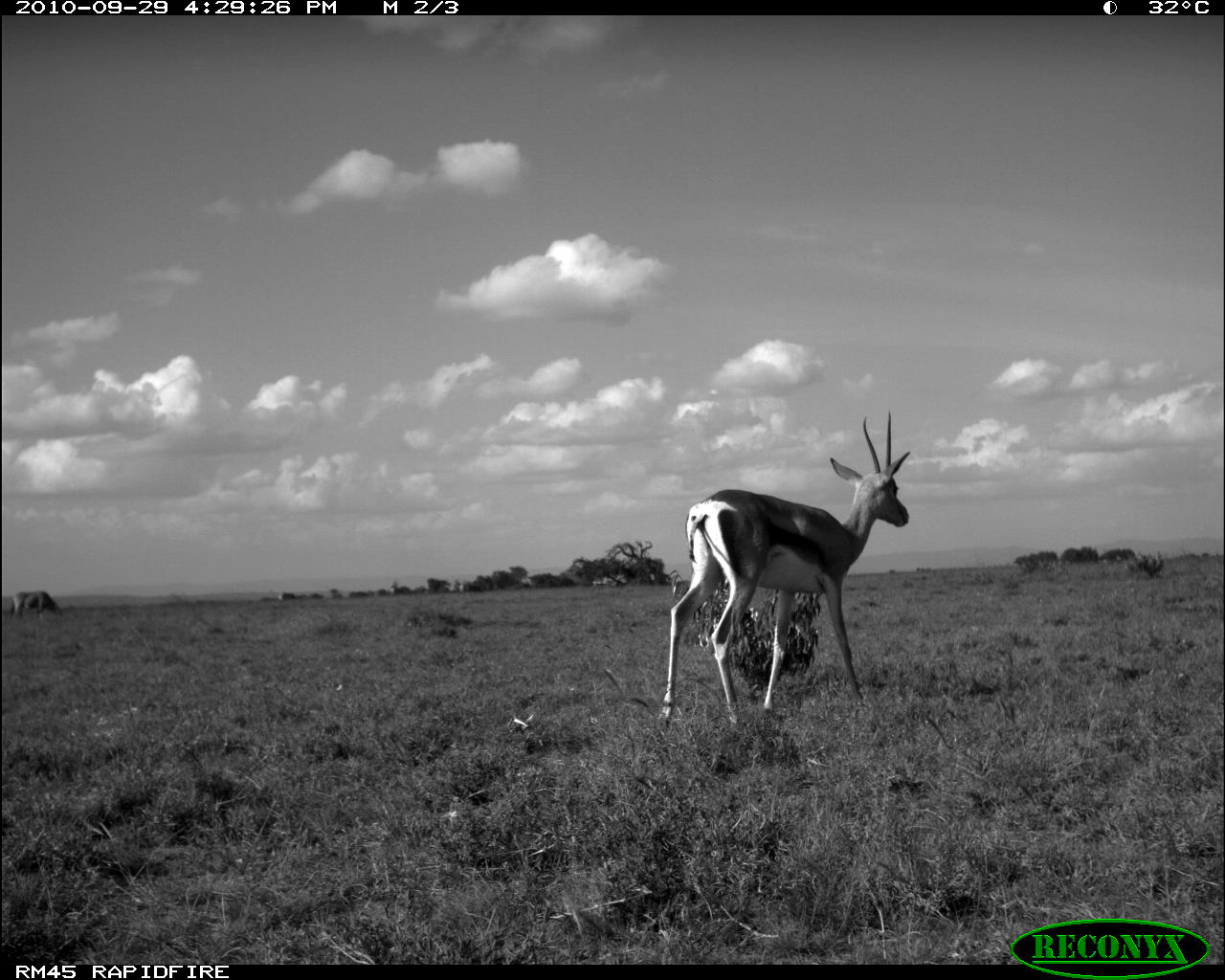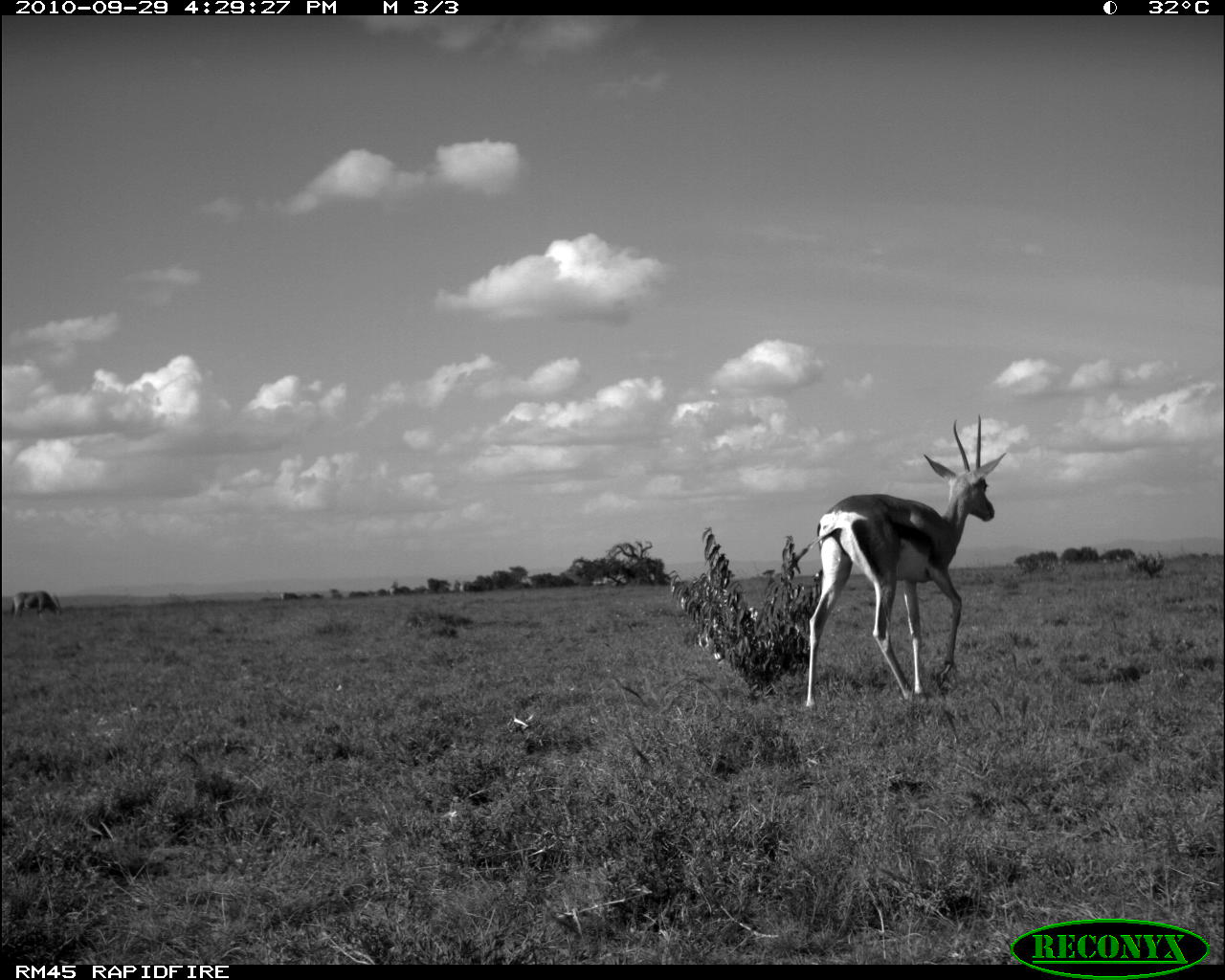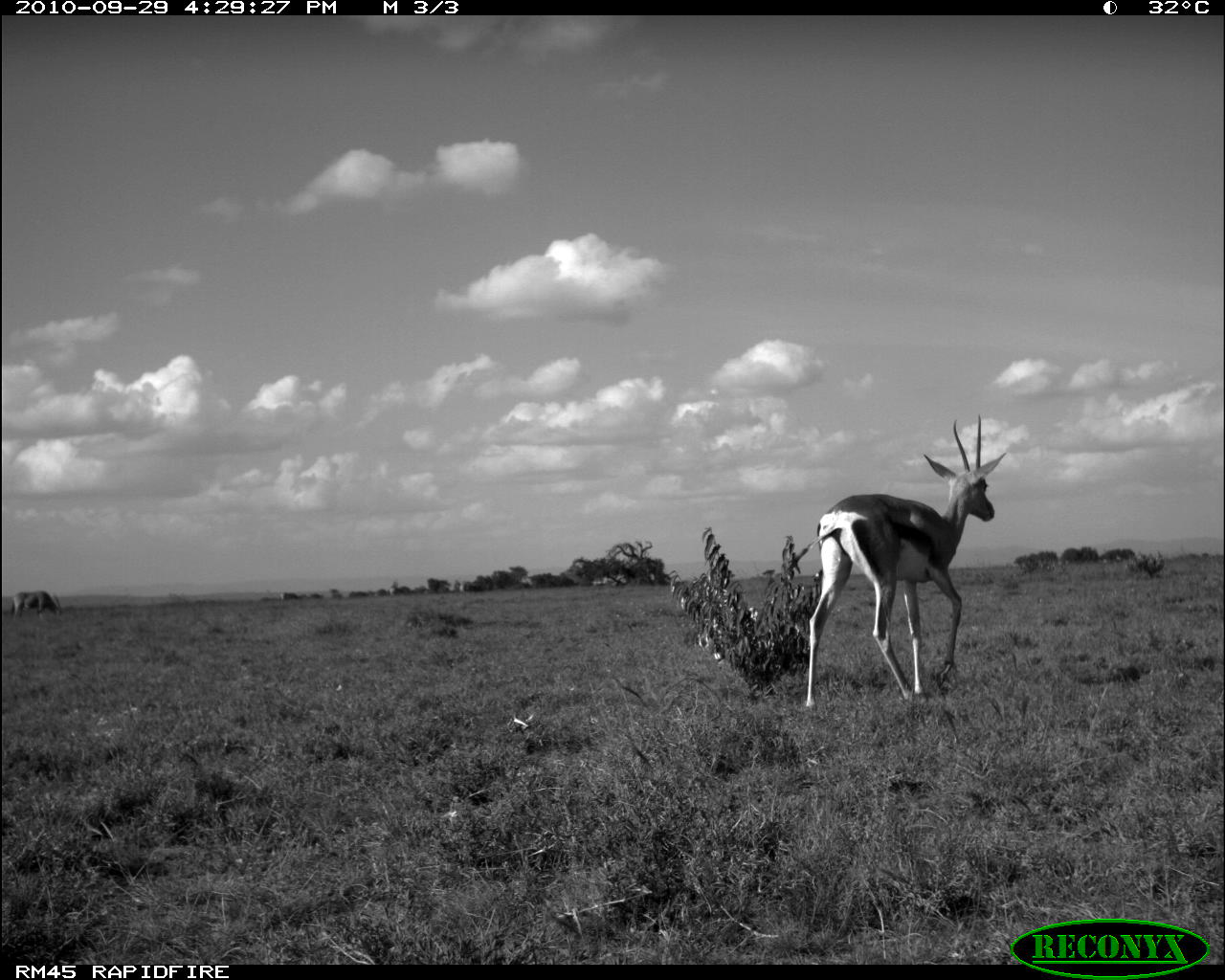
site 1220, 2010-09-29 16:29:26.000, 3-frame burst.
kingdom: Animalia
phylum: Chordata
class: Mammalia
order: Artiodactyla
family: Bovidae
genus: Oryx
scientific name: Oryx beisa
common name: east african oryx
Oryx beisa (east african oryx), count 1.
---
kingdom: Animalia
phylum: Chordata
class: Mammalia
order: Artiodactyla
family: Bovidae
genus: Nanger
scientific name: Nanger granti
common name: grant's gazelle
Nanger granti (grant's gazelle), count 1.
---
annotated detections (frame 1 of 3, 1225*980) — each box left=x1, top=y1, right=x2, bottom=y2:
oryx beisa: left=659, top=410, right=911, bottom=726; left=9, top=588, right=67, bottom=620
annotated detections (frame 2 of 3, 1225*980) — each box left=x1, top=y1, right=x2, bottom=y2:
nanger granti: left=806, top=415, right=1007, bottom=714; left=10, top=591, right=63, bottom=620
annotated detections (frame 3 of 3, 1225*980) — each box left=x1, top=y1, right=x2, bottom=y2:
oryx beisa: left=804, top=411, right=1007, bottom=716